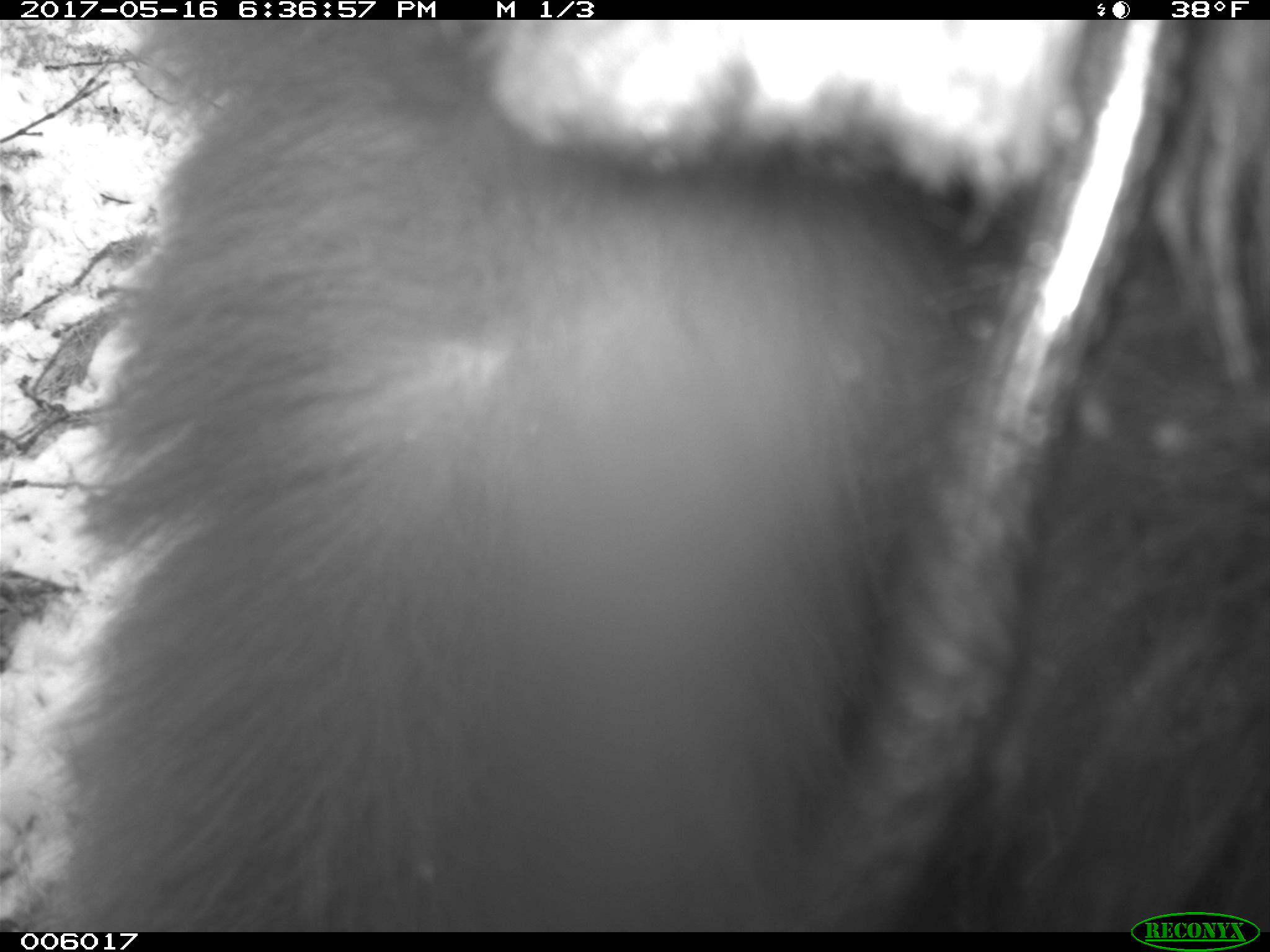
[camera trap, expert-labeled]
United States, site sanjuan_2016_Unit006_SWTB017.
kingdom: Animalia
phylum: Chordata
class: Mammalia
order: Carnivora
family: Ursidae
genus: Ursus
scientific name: Ursus americanus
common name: american black bear